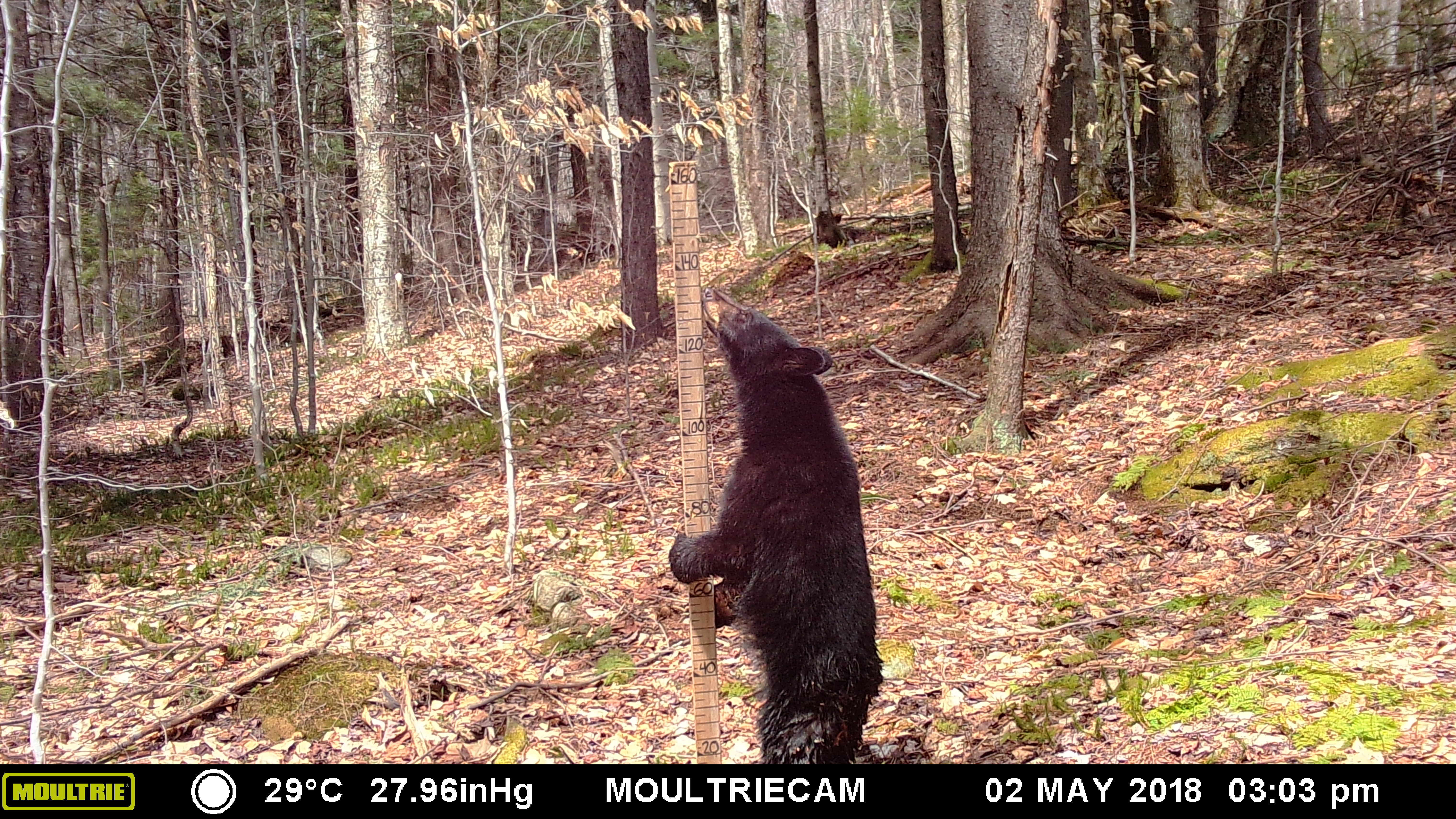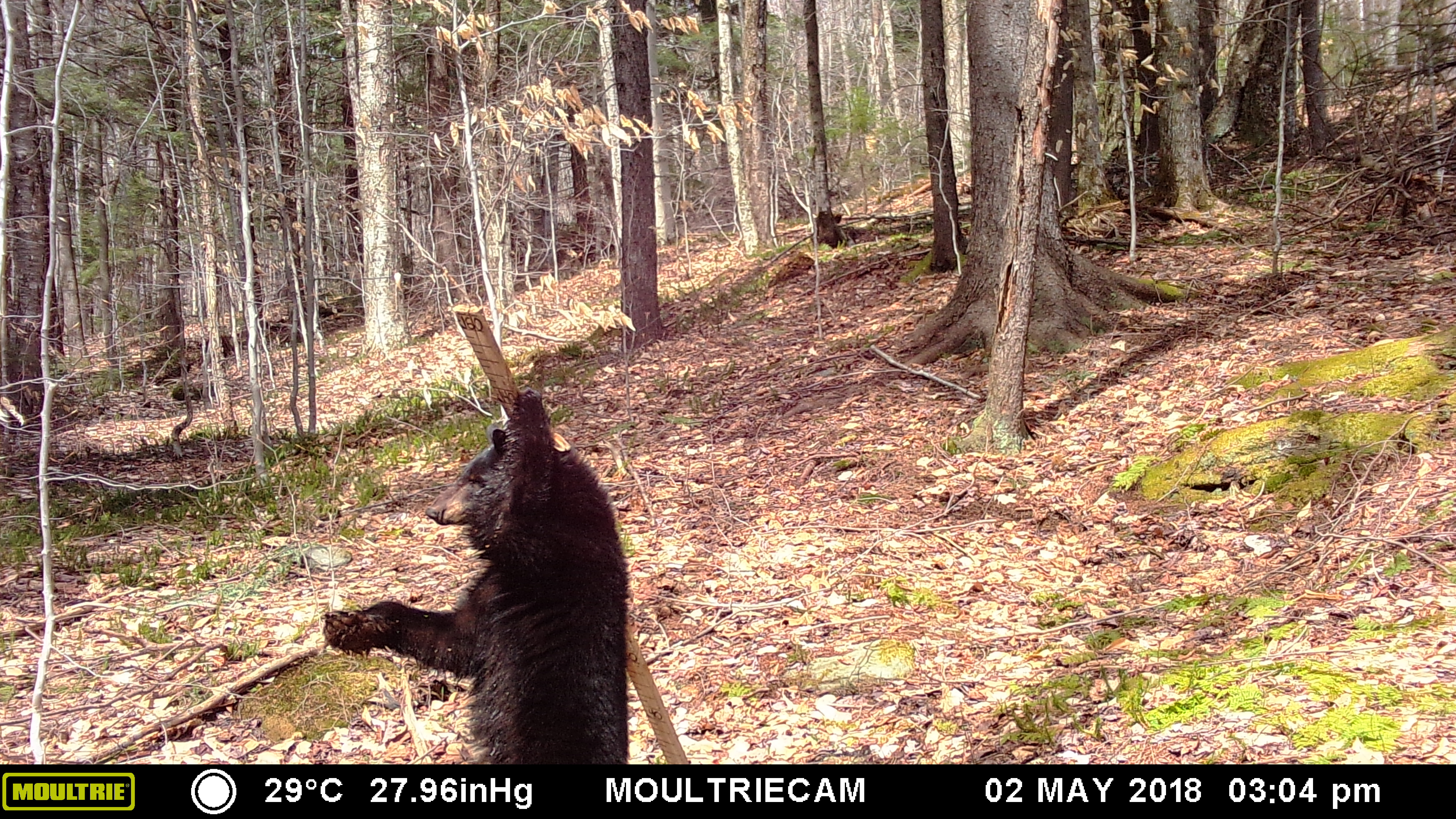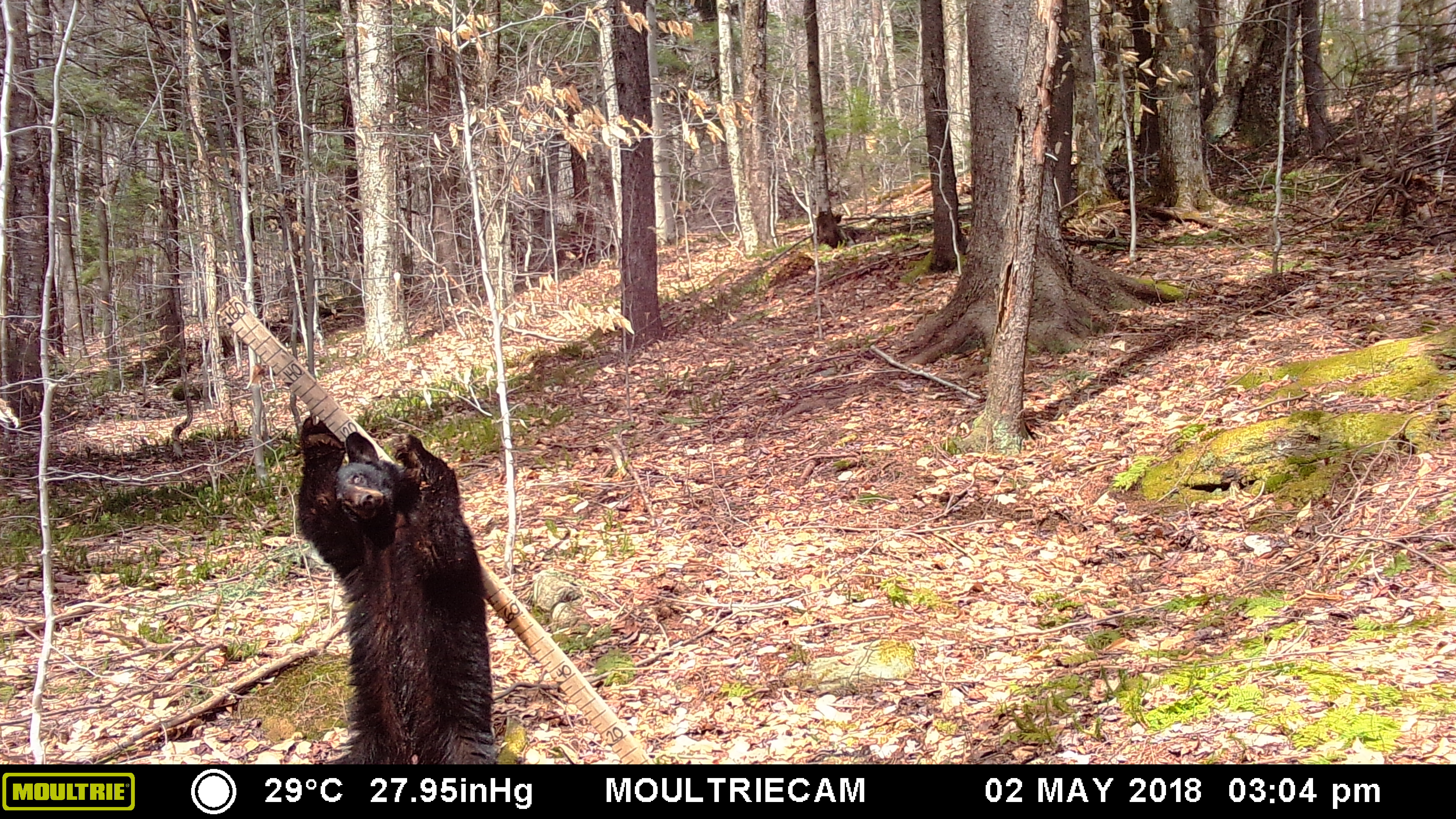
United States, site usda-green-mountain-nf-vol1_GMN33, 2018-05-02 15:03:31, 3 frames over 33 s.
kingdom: Animalia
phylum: Chordata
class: Mammalia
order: Carnivora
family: Ursidae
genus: Ursus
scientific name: Ursus americanus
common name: black bear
Black bear (Ursus americanus).